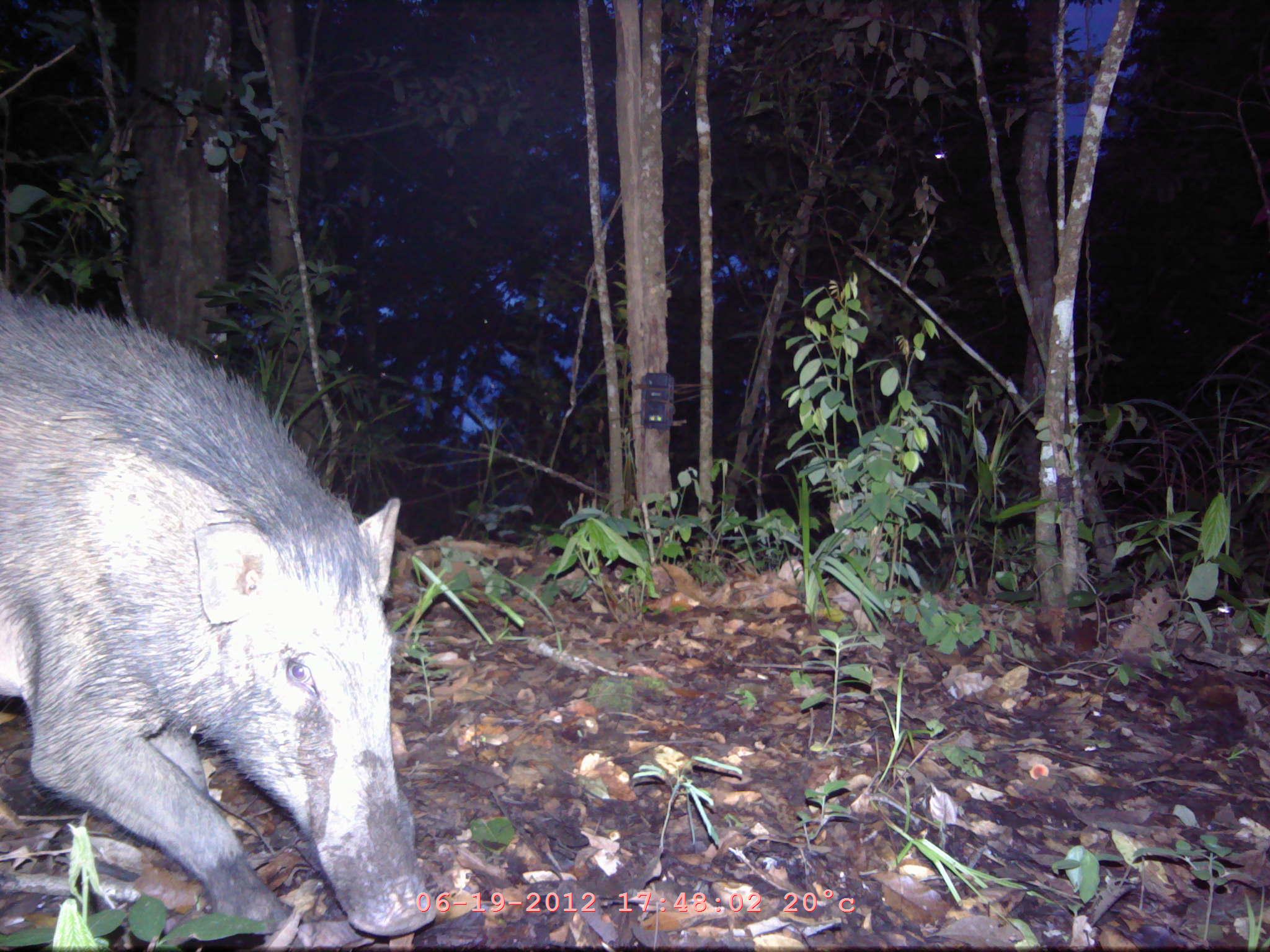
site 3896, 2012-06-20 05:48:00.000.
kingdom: Animalia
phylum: Chordata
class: Mammalia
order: Artiodactyla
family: Suidae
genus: Sus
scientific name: Sus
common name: pigs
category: sus sp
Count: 1.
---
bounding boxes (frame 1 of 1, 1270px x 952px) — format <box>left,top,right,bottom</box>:
sus sp: <box>0,287,440,952</box>